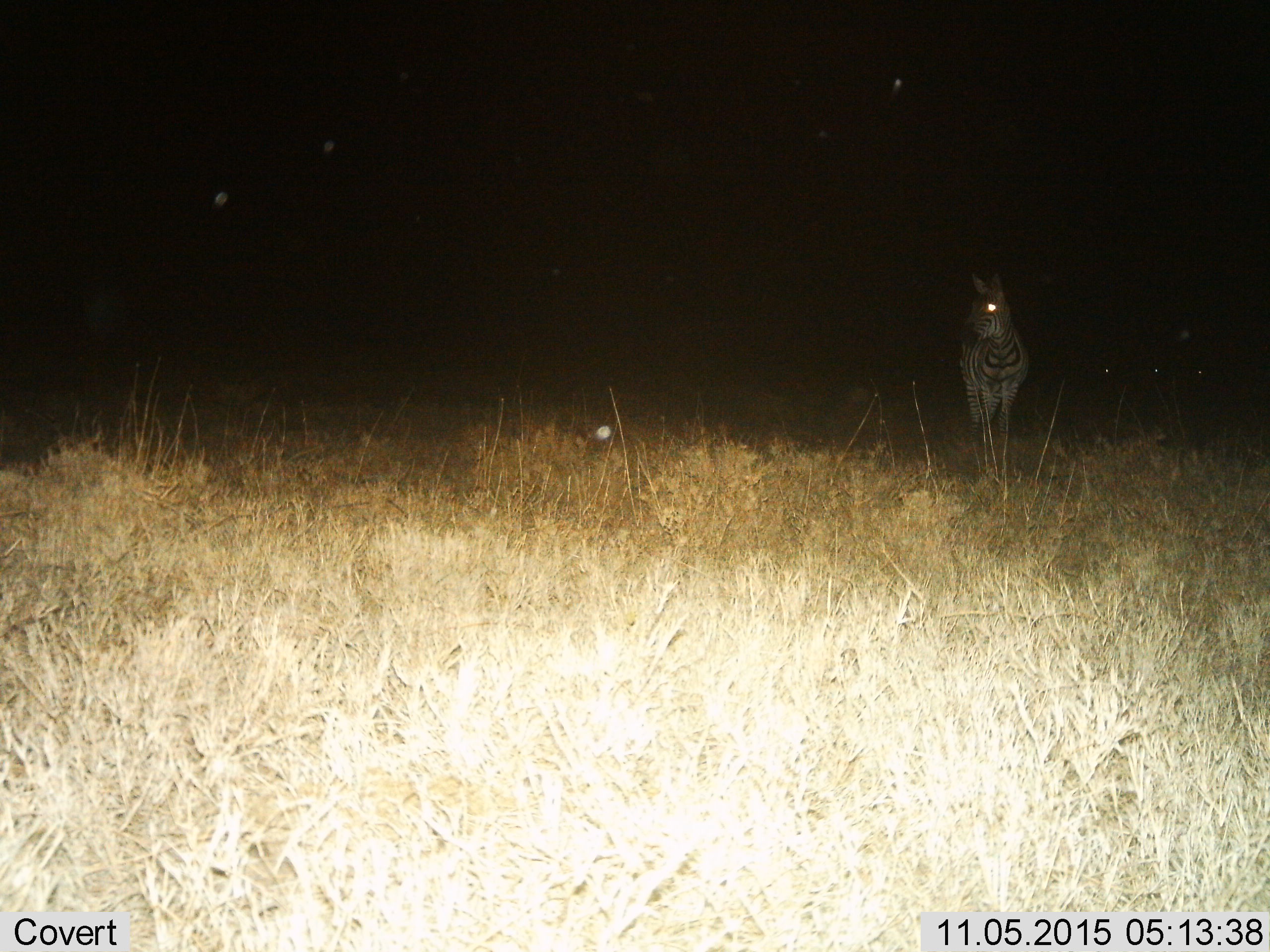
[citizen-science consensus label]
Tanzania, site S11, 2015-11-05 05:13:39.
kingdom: Animalia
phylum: Chordata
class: Mammalia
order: Perissodactyla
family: Equidae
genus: Equus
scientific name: Equus quagga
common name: plains zebra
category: zebra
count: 1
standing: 100%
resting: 0%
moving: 0%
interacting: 0%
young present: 14%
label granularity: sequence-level